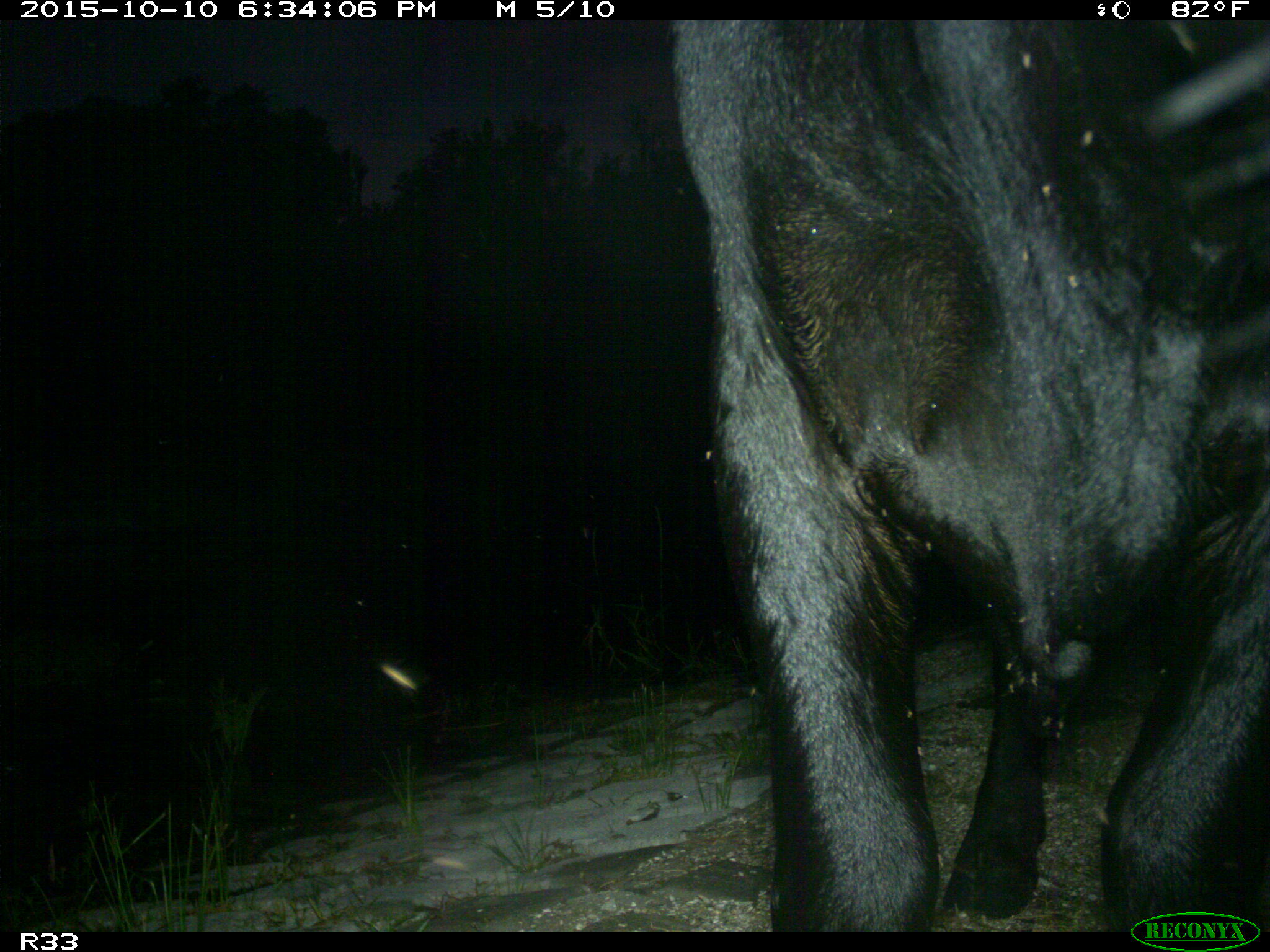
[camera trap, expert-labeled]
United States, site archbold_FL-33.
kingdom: Animalia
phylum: Chordata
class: Mammalia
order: Artiodactyla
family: Bovidae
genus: Bos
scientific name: Bos taurus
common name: domestic cow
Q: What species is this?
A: Bos taurus (domestic cow).